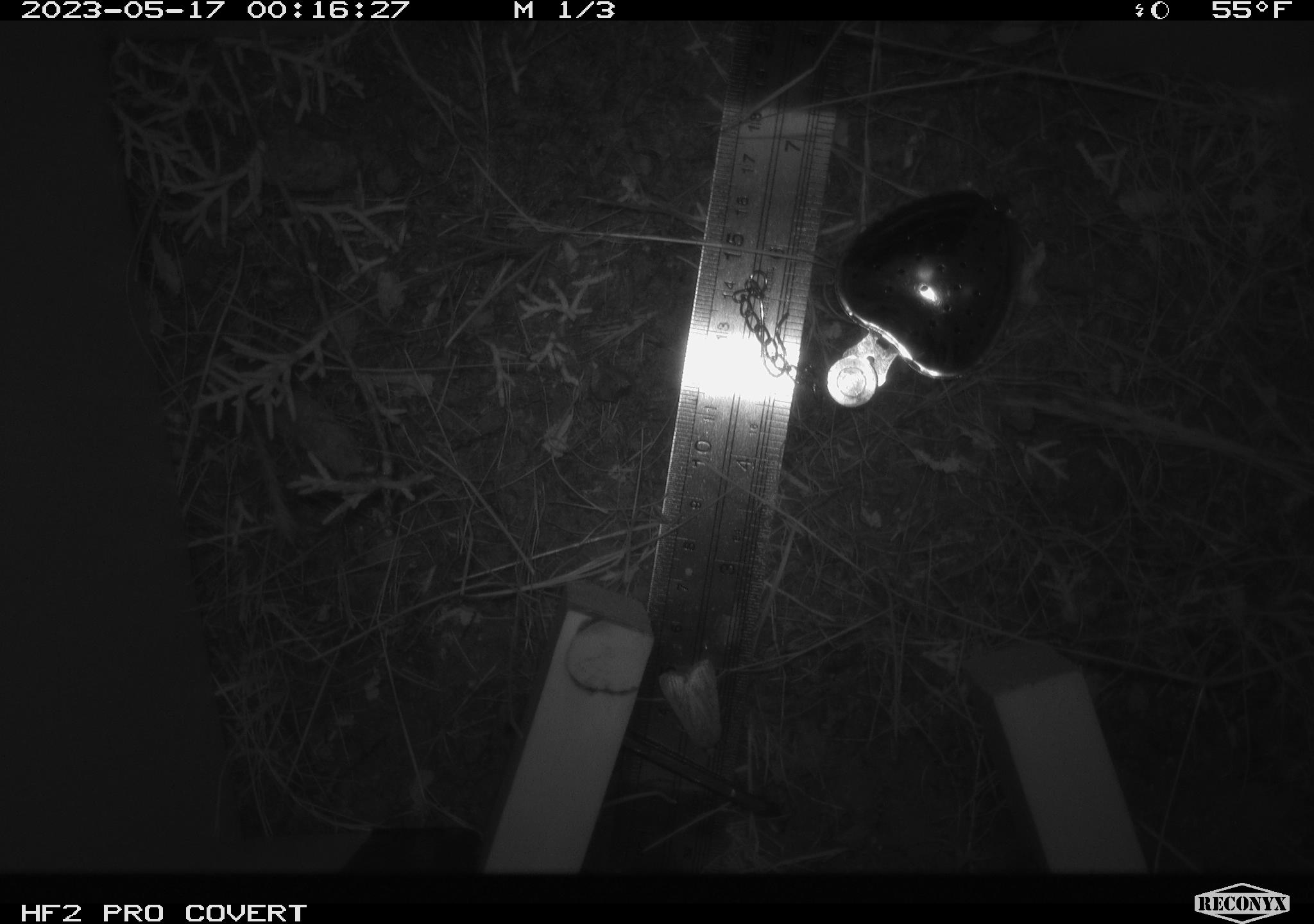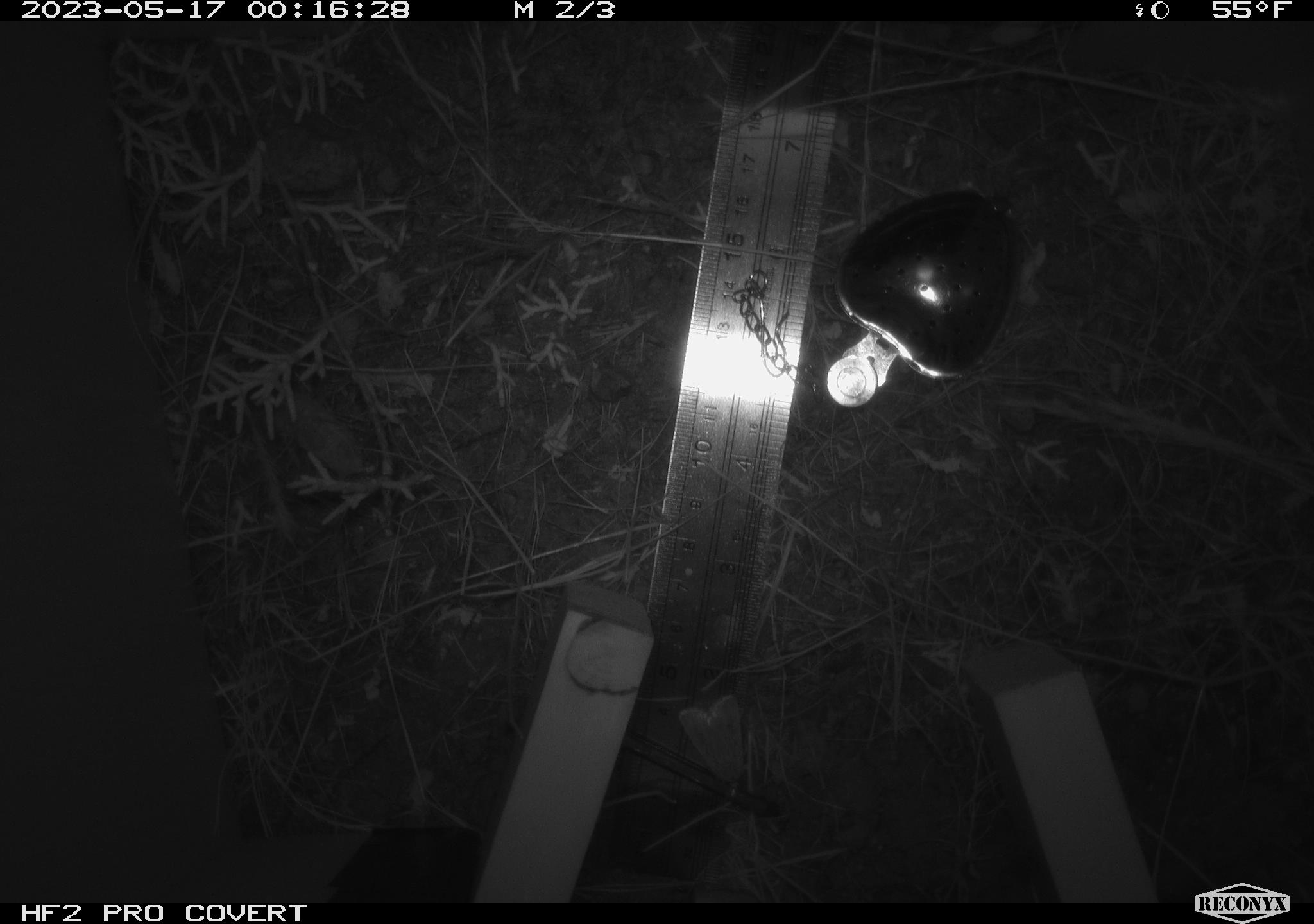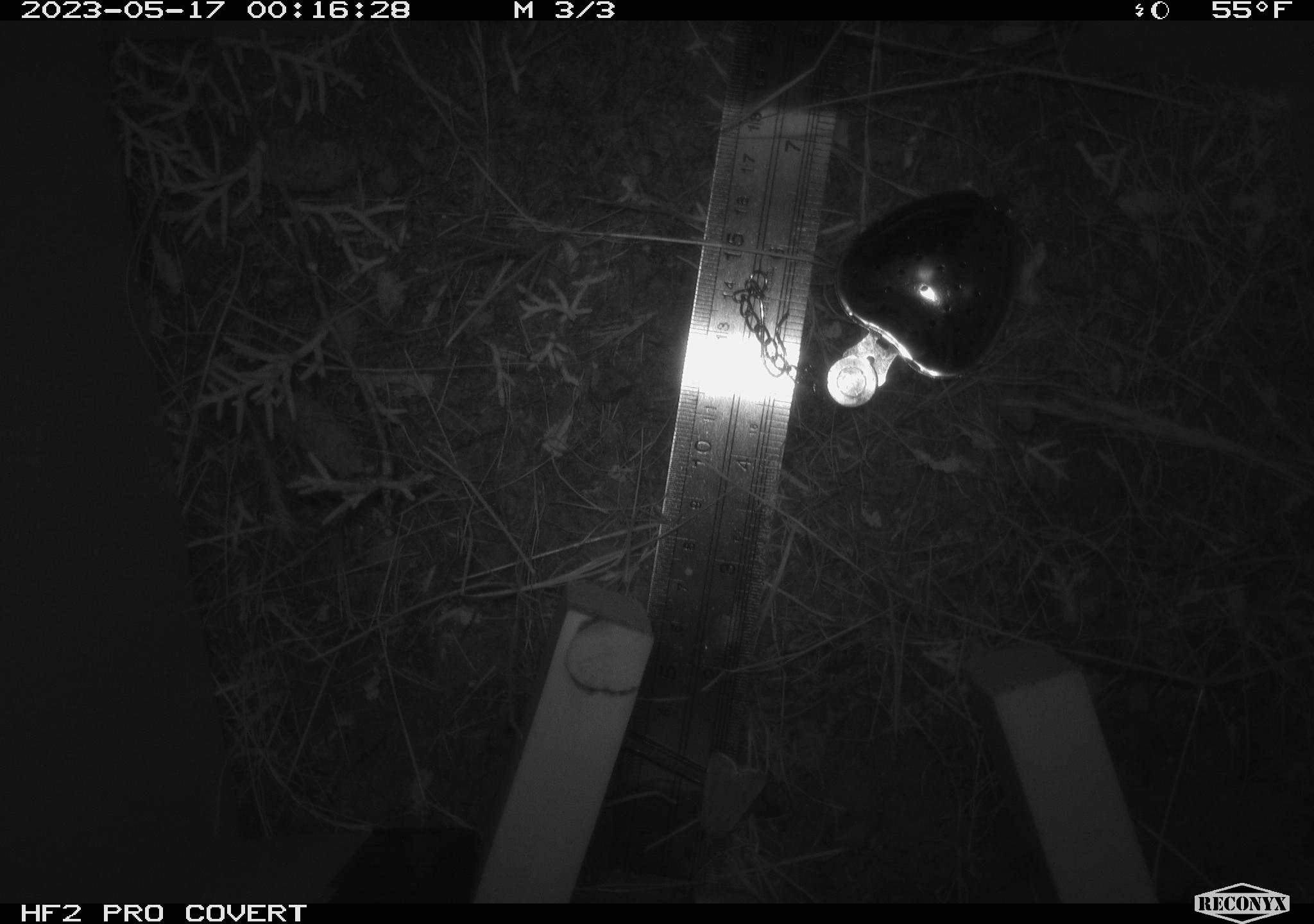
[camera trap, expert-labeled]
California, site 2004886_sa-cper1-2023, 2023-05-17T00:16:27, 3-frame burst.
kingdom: Animalia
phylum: Arthropoda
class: Insecta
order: Lepidoptera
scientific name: Lepidoptera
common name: butterflies and moths